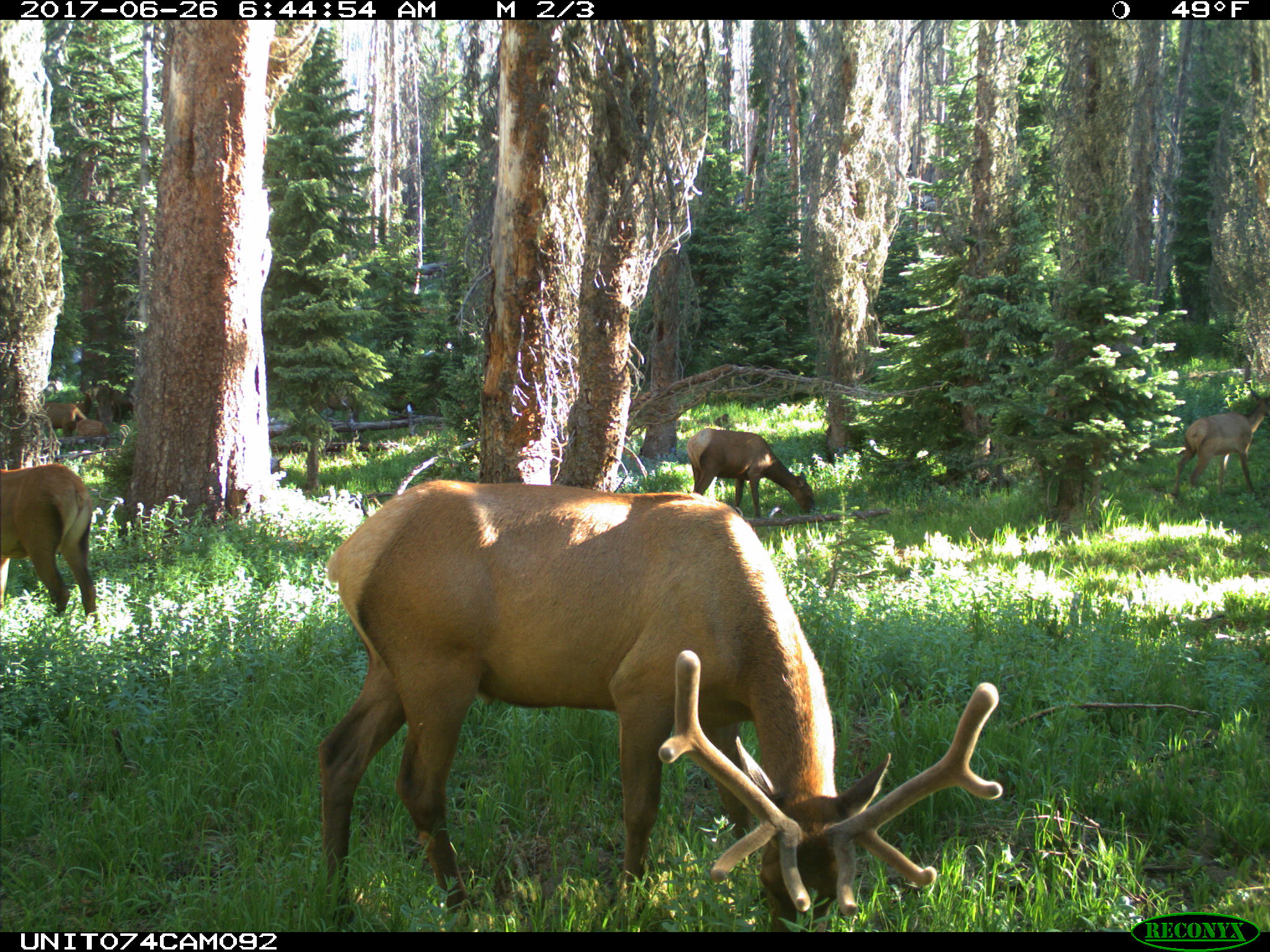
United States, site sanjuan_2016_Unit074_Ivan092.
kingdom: Animalia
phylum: Chordata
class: Mammalia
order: Artiodactyla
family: Cervidae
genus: Cervus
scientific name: Cervus elaphus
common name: red deer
Cervus elaphus (red deer).